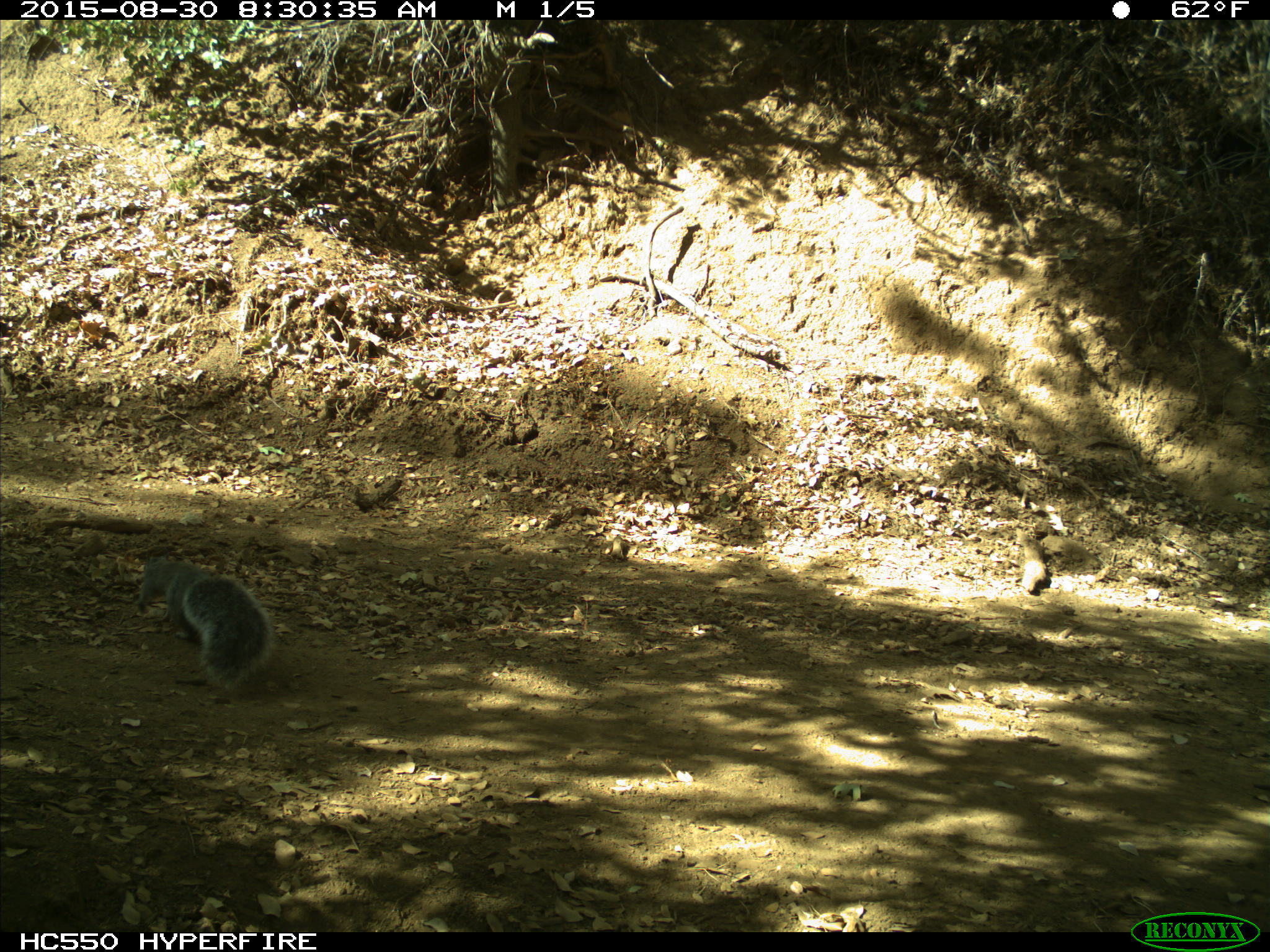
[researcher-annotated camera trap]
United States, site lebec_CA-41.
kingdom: Animalia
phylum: Chordata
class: Mammalia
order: Rodentia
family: Sciuridae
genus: Sciurus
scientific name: Sciurus carolinensis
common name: eastern gray squirrel